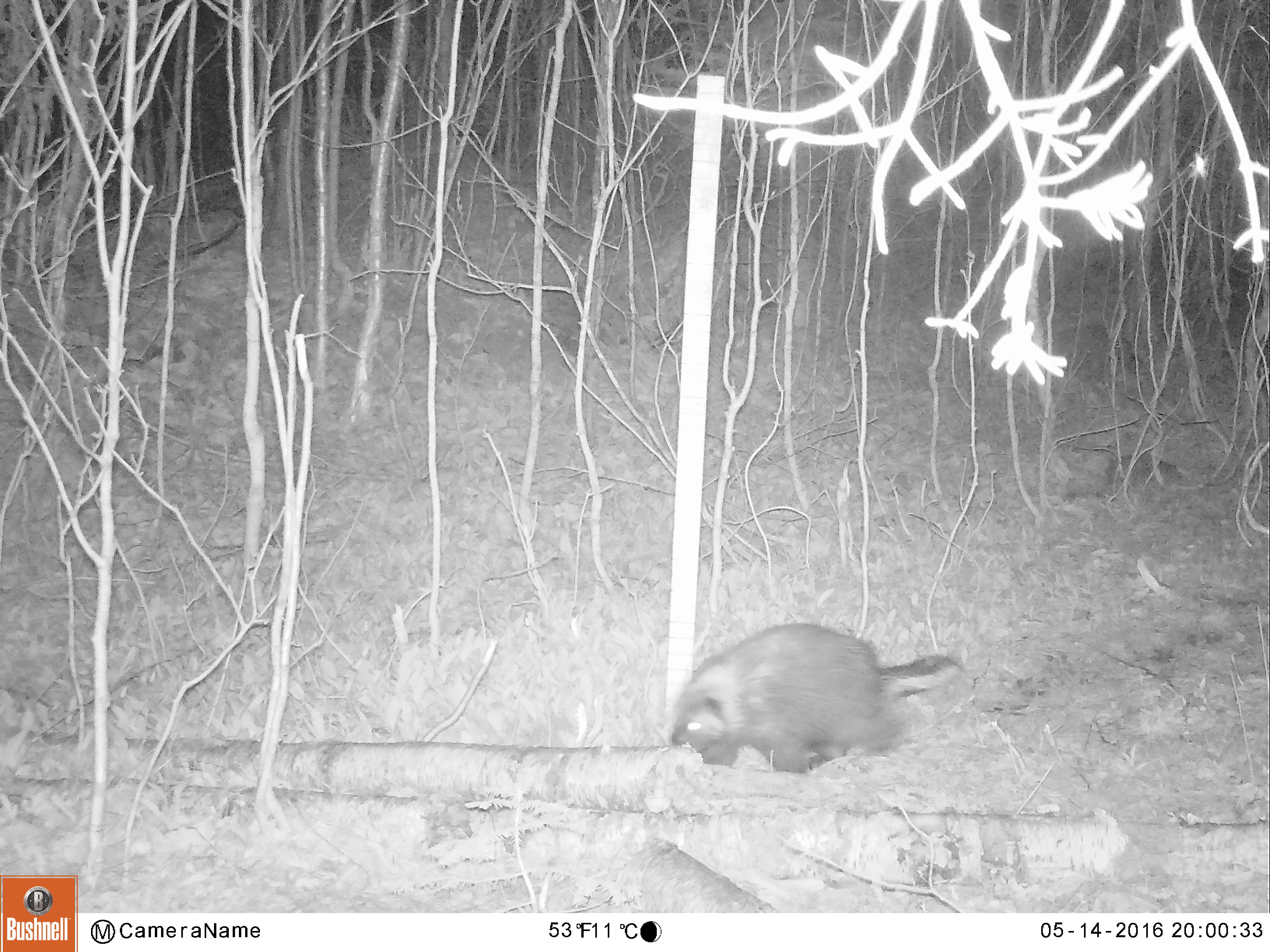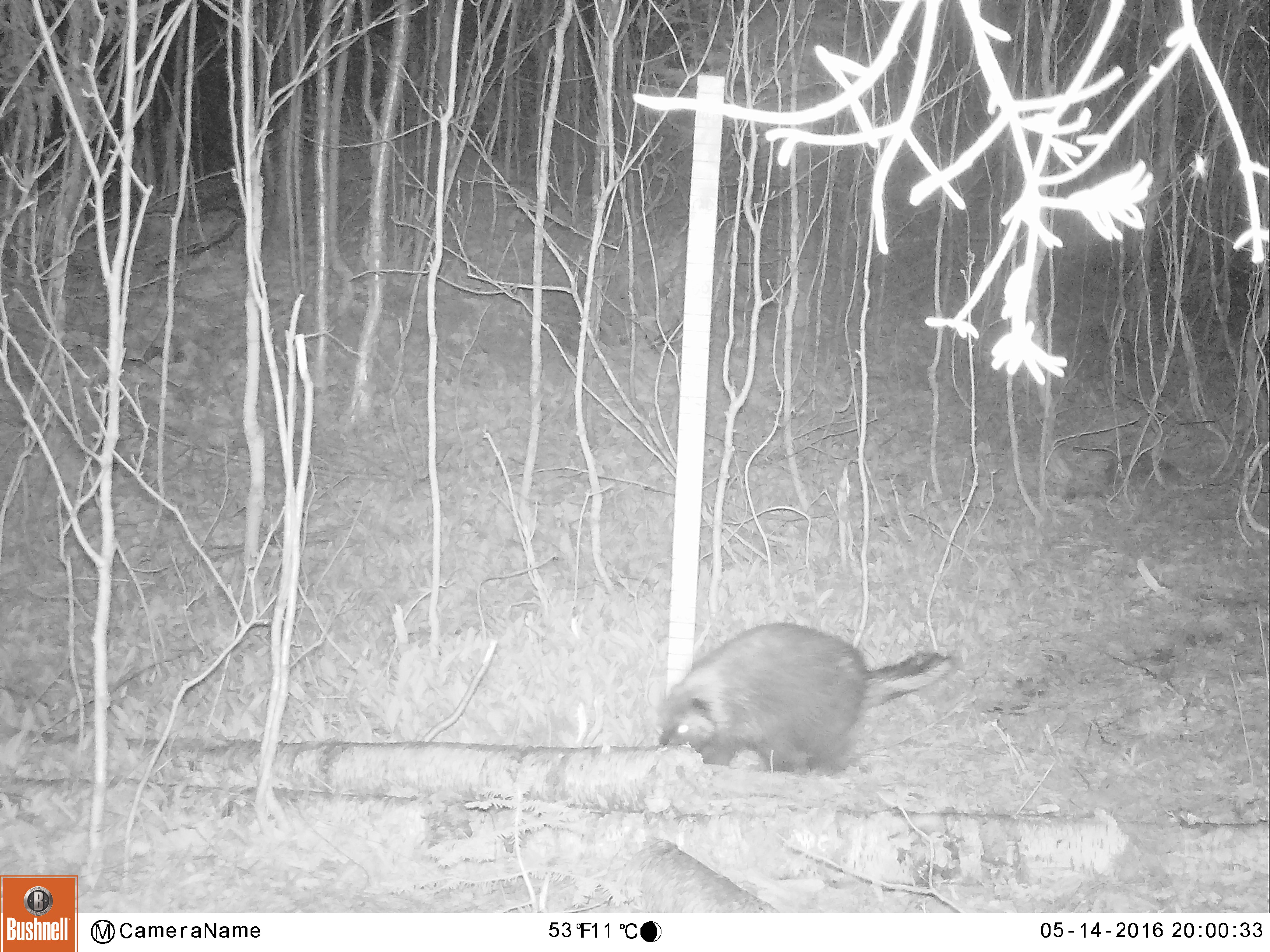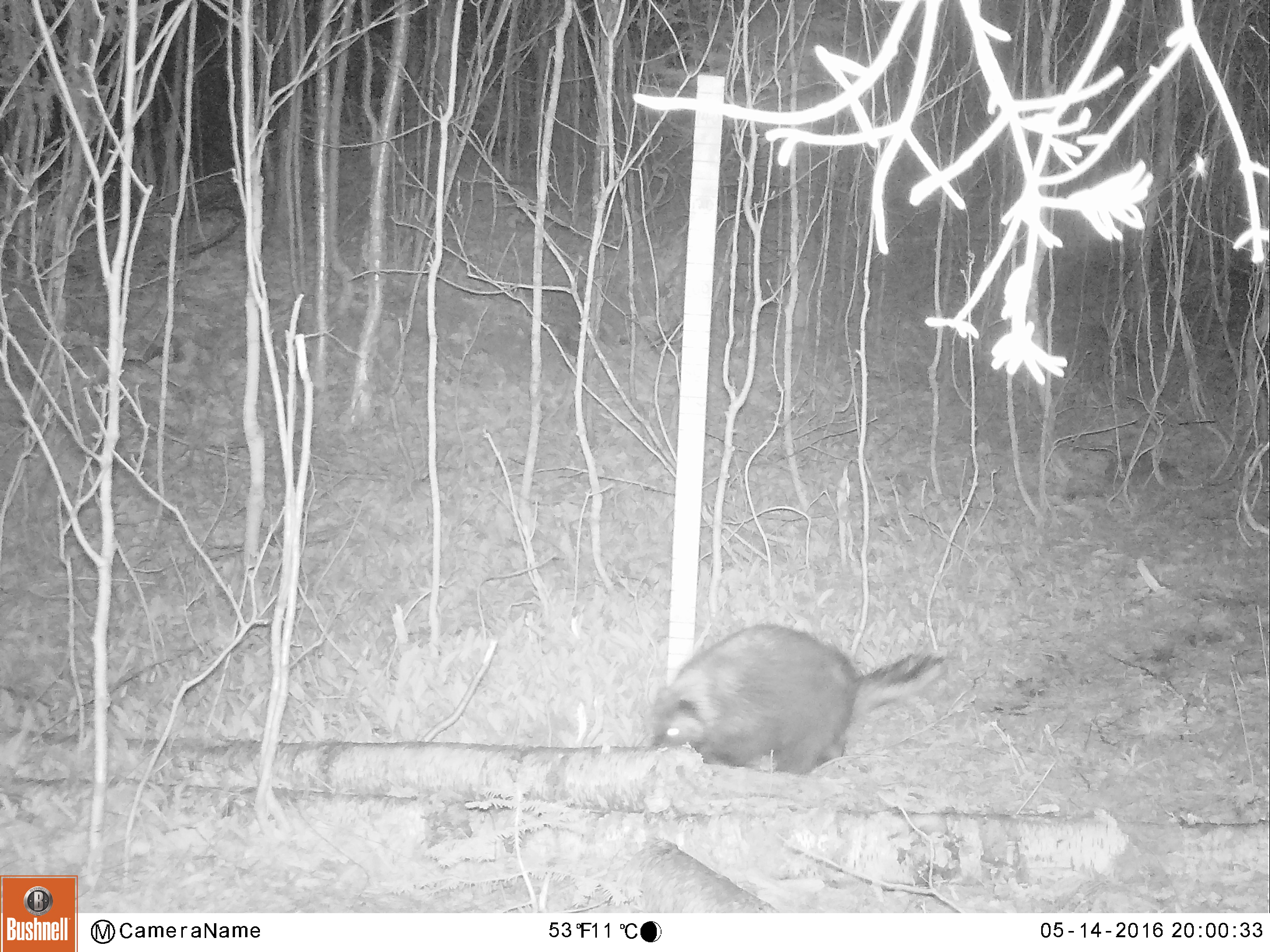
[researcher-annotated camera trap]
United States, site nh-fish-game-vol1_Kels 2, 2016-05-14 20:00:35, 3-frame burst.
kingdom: Animalia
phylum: Chordata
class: Mammalia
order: Rodentia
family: Erethizontidae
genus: Erethizon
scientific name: Erethizon dorsatum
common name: porcupine